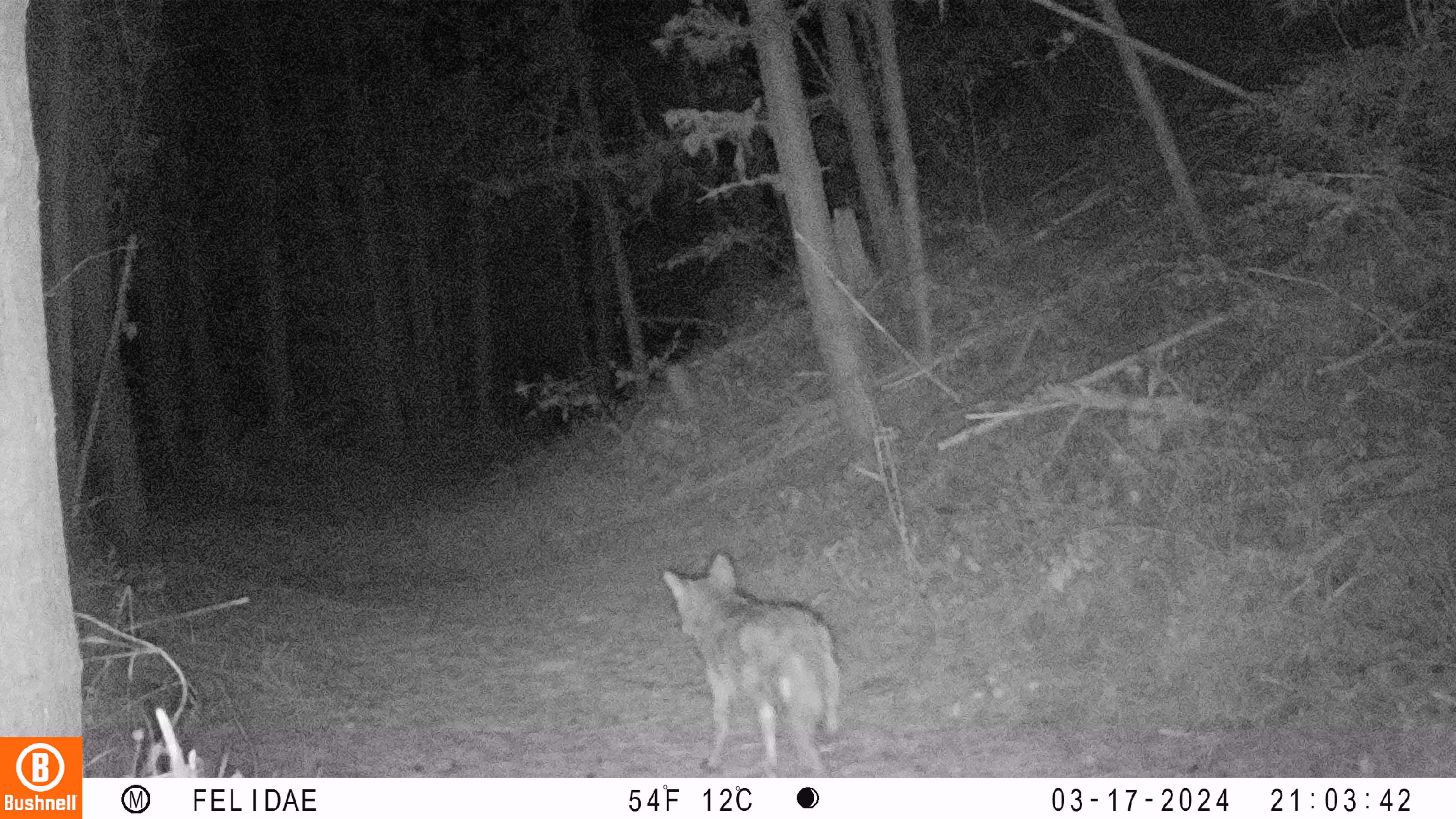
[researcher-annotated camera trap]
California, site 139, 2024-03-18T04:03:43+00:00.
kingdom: Animalia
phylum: Chordata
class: Mammalia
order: Carnivora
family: Canidae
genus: Canis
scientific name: Canis latrans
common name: coyote